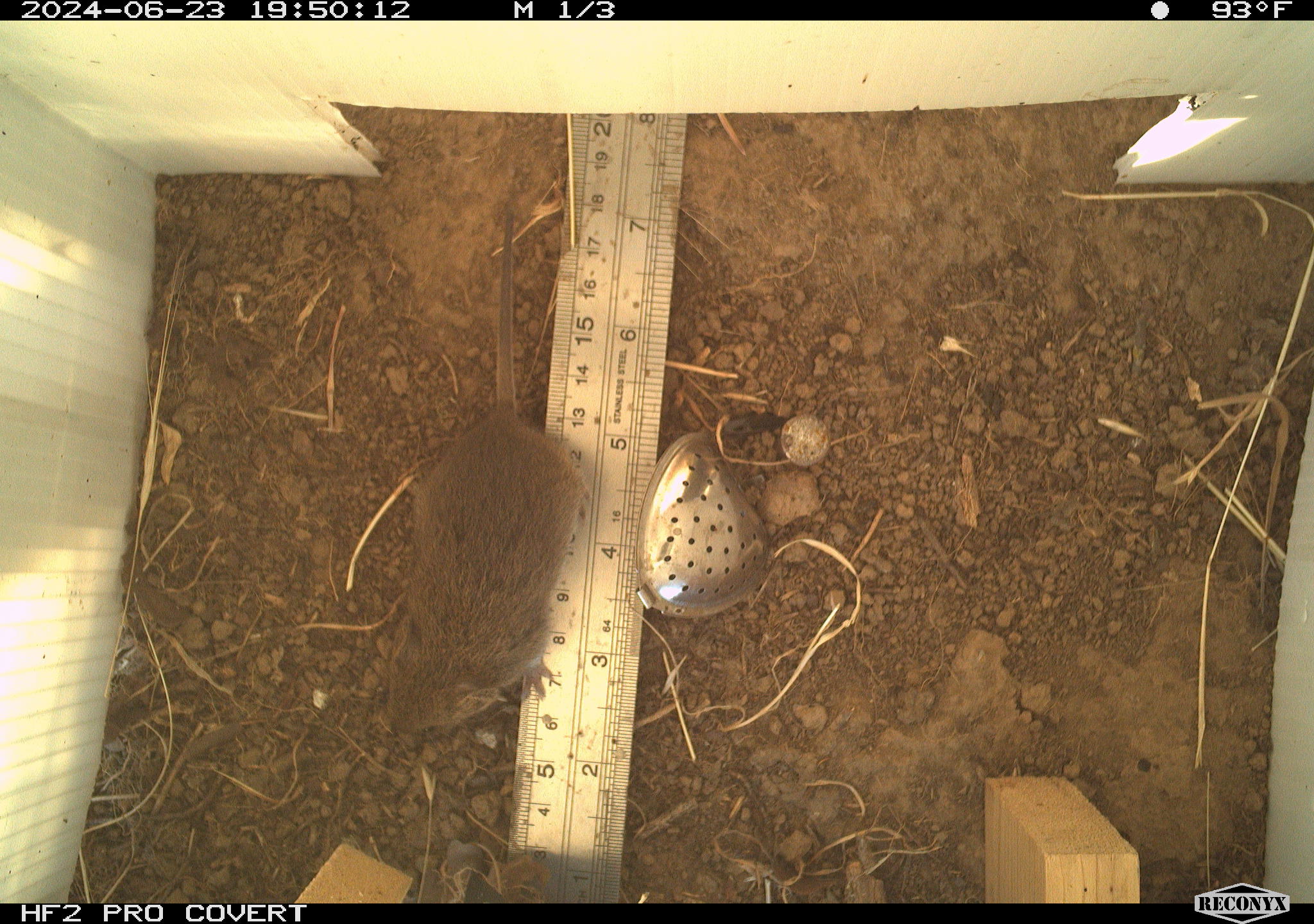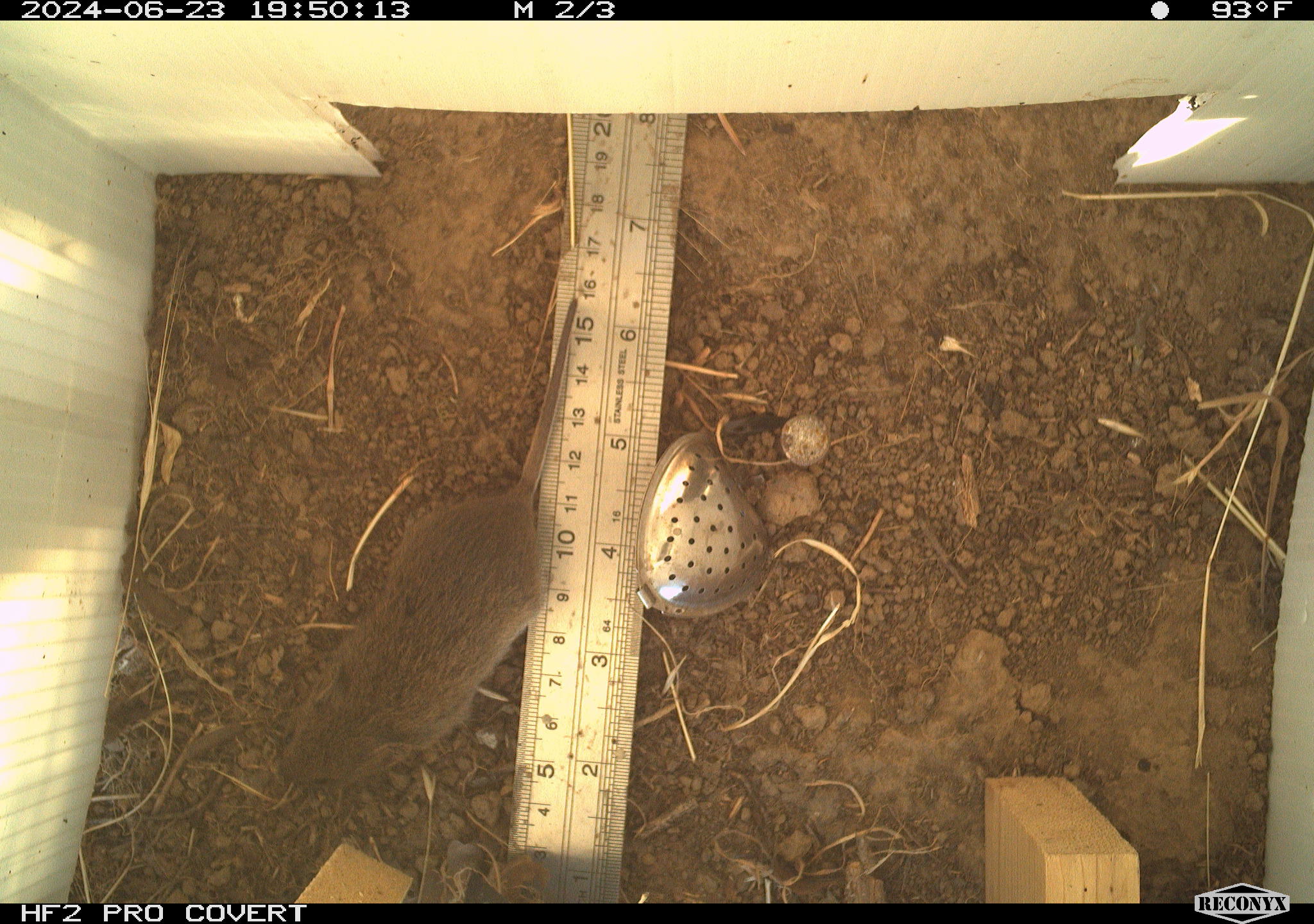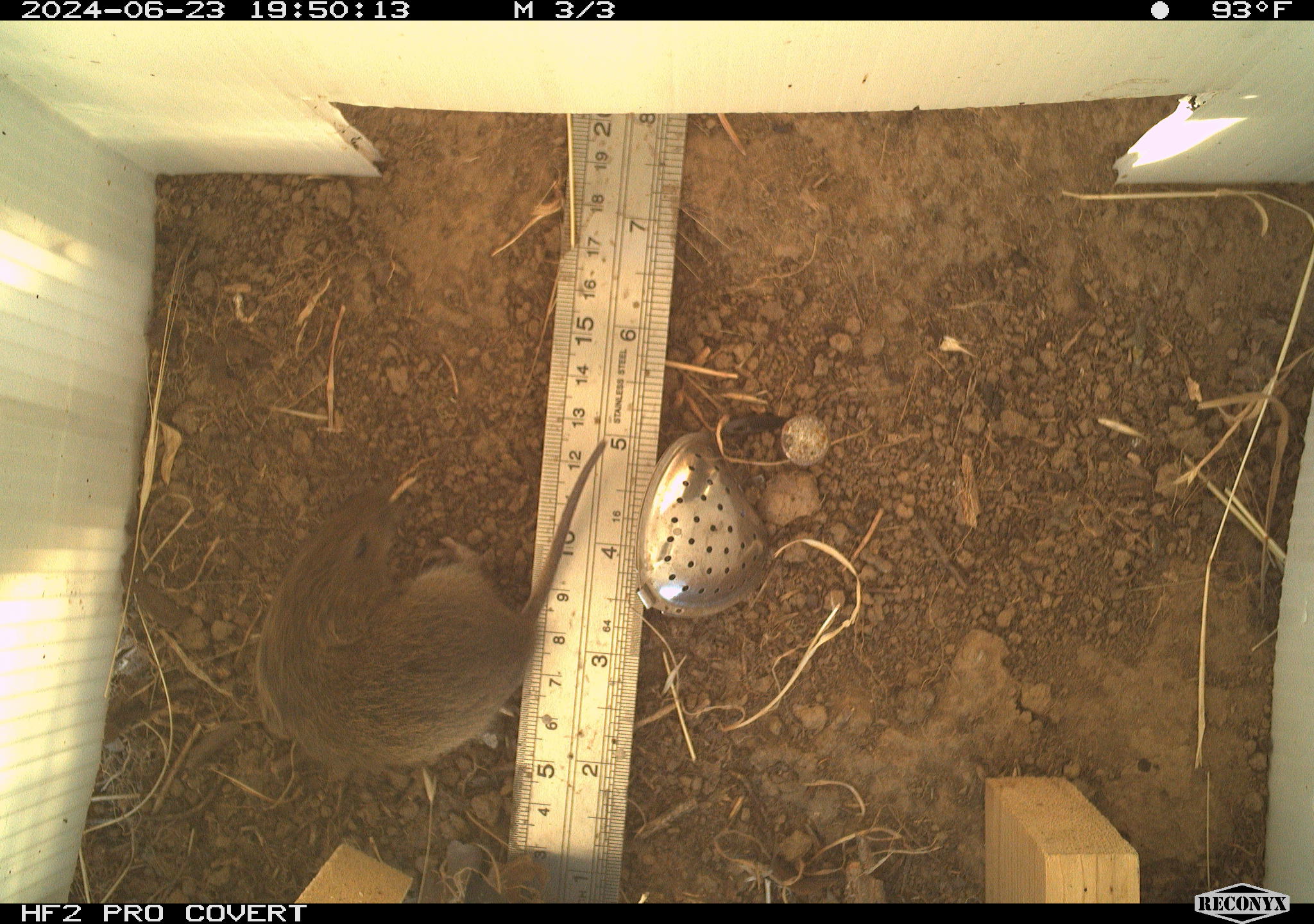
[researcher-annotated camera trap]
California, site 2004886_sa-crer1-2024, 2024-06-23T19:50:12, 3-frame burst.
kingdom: Animalia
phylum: Chordata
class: Mammalia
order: Rodentia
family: Cricetidae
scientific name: Arvicolinae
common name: voles, lemmings, and muskrats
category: arvicolinae subfamily